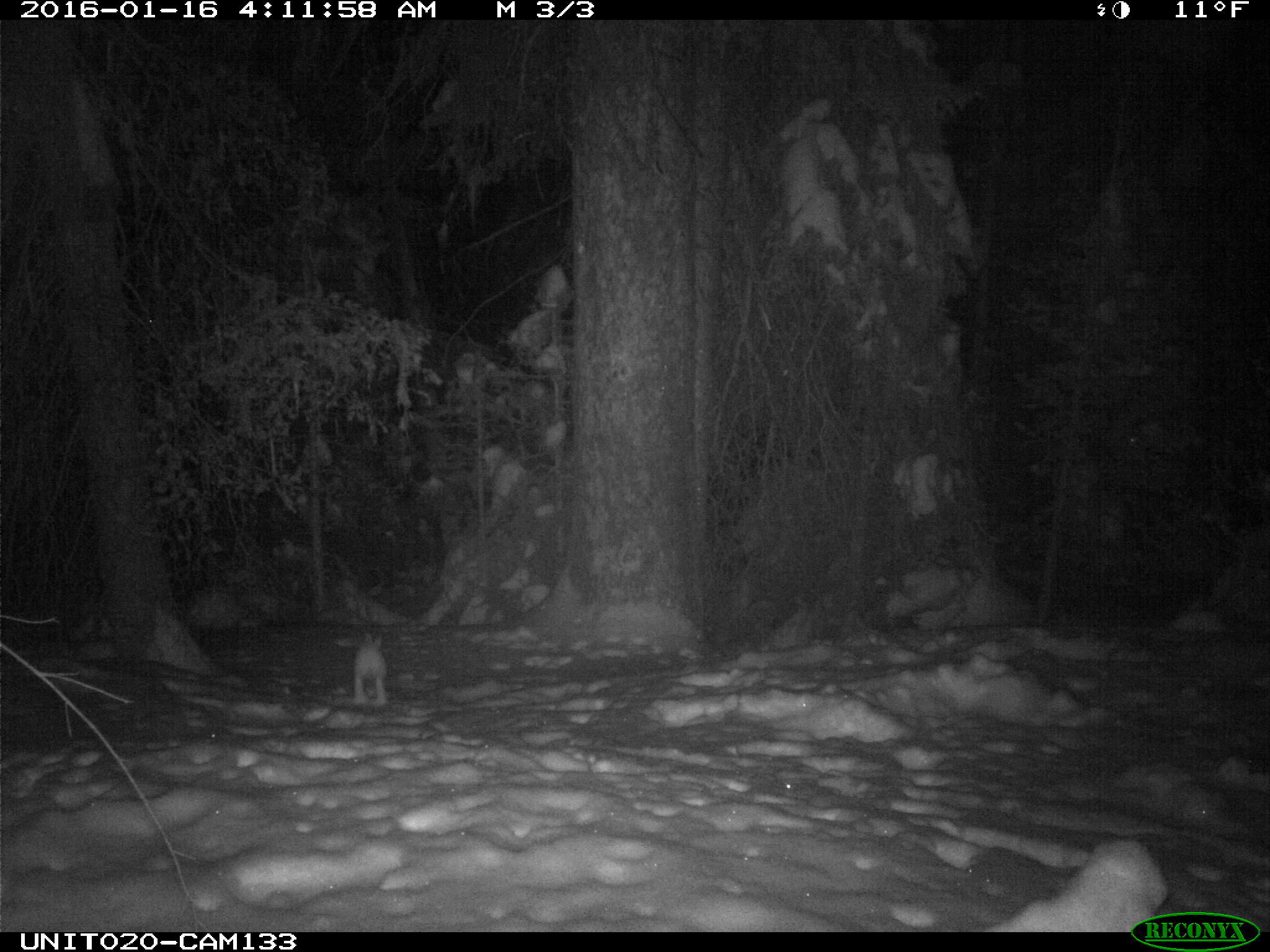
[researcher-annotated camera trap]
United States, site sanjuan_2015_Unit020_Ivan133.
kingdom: Animalia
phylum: Chordata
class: Mammalia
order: Lagomorpha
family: Leporidae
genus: Lepus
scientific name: Lepus americanus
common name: snowshoe hare